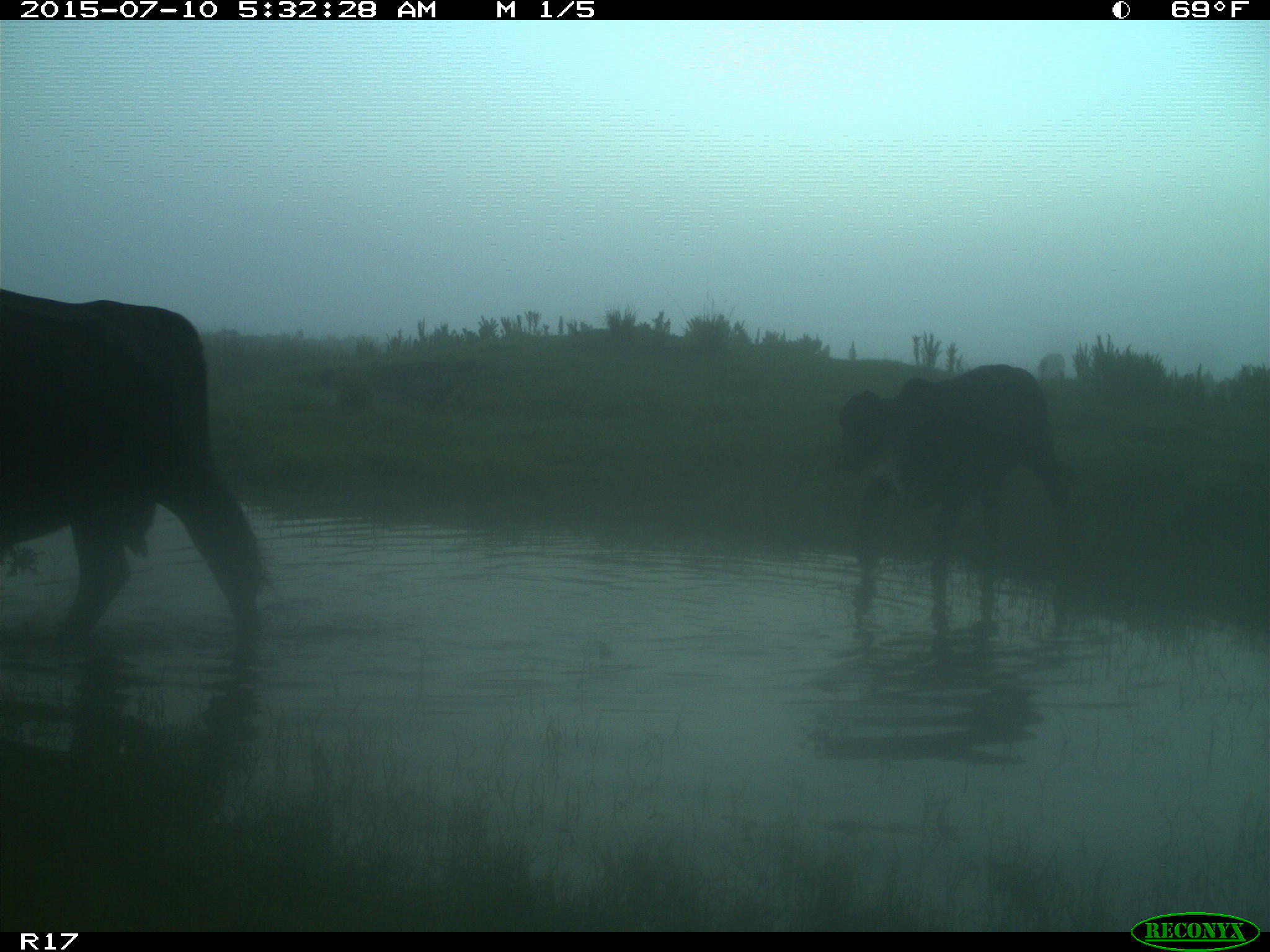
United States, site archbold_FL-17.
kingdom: Animalia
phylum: Chordata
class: Mammalia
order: Artiodactyla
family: Bovidae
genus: Bos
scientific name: Bos taurus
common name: domestic cow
Bos taurus (domestic cow).